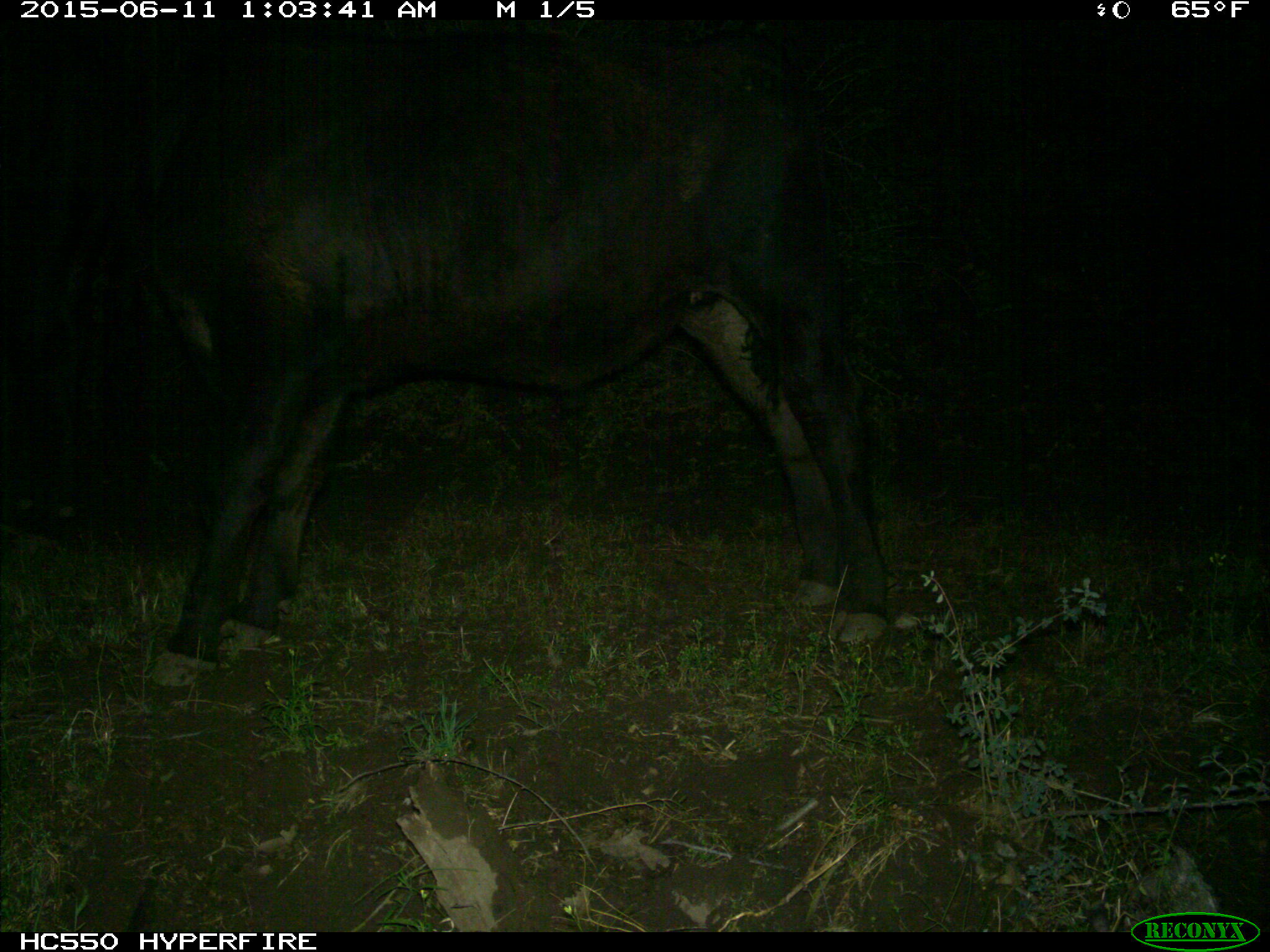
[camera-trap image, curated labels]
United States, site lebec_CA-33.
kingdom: Animalia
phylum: Chordata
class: Mammalia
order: Artiodactyla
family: Bovidae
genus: Bos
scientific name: Bos taurus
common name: domestic cow